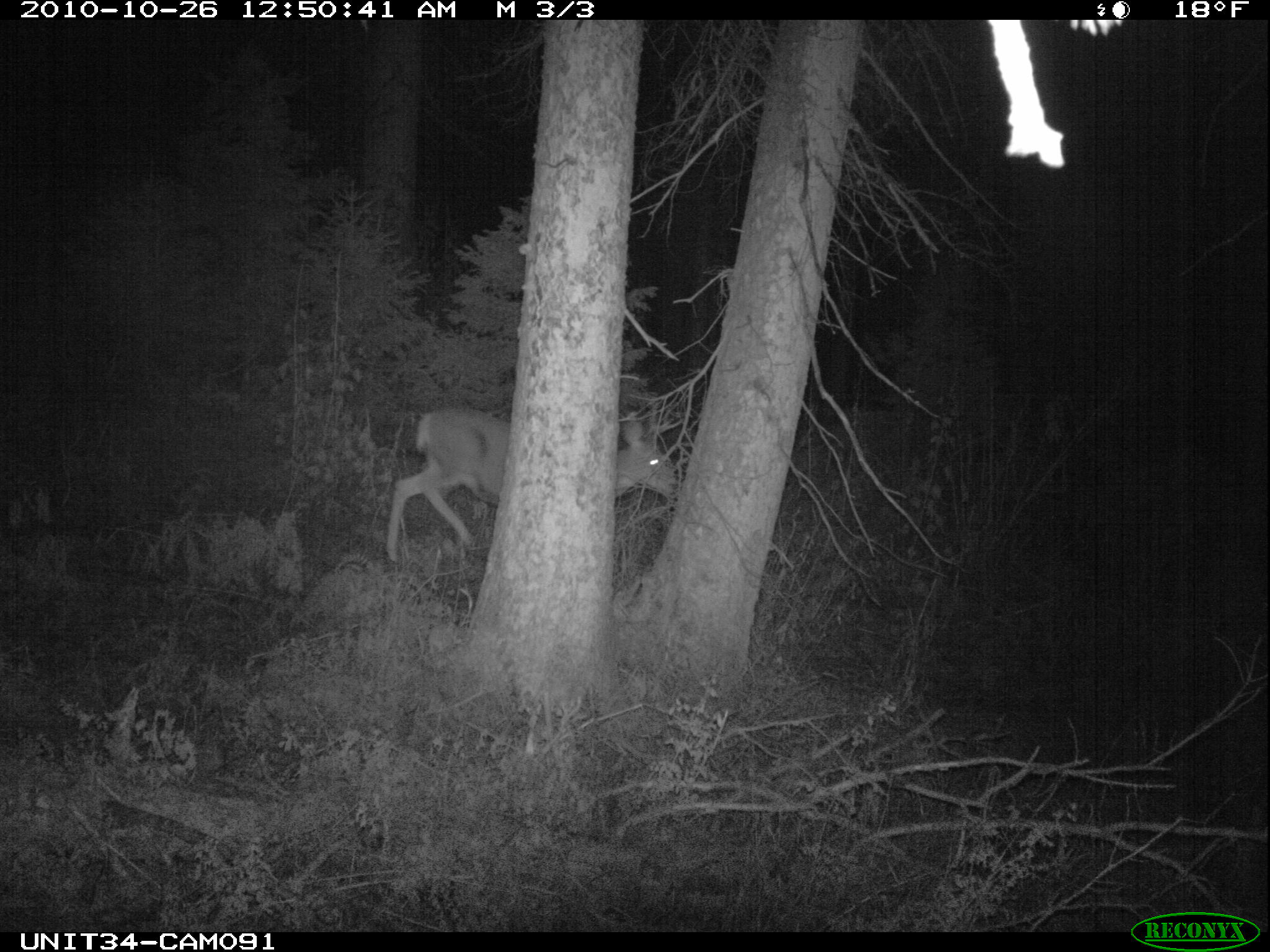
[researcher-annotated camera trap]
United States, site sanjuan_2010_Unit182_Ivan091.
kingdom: Animalia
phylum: Chordata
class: Mammalia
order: Artiodactyla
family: Cervidae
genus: Odocoileus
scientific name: Odocoileus hemionus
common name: mule deer